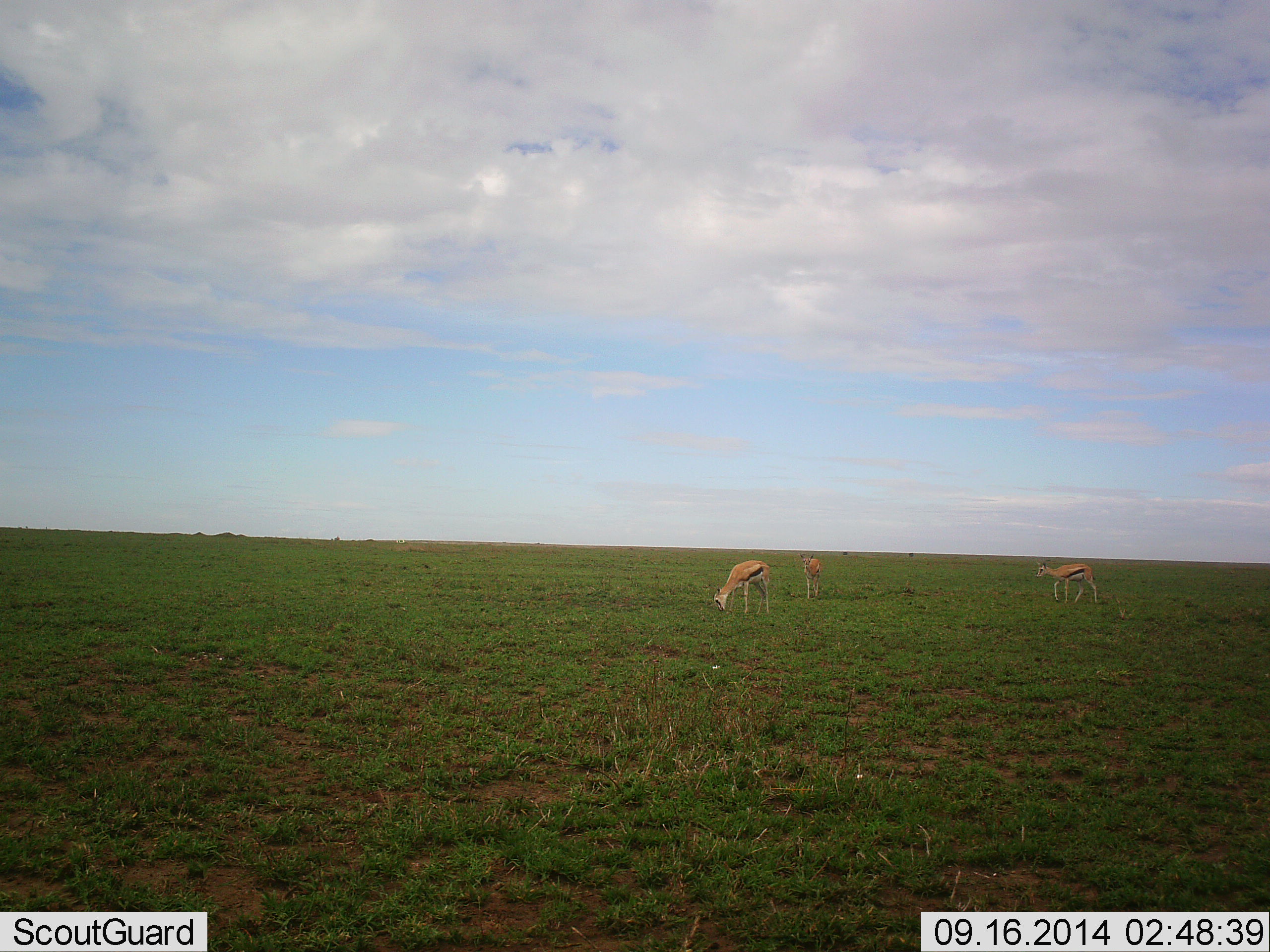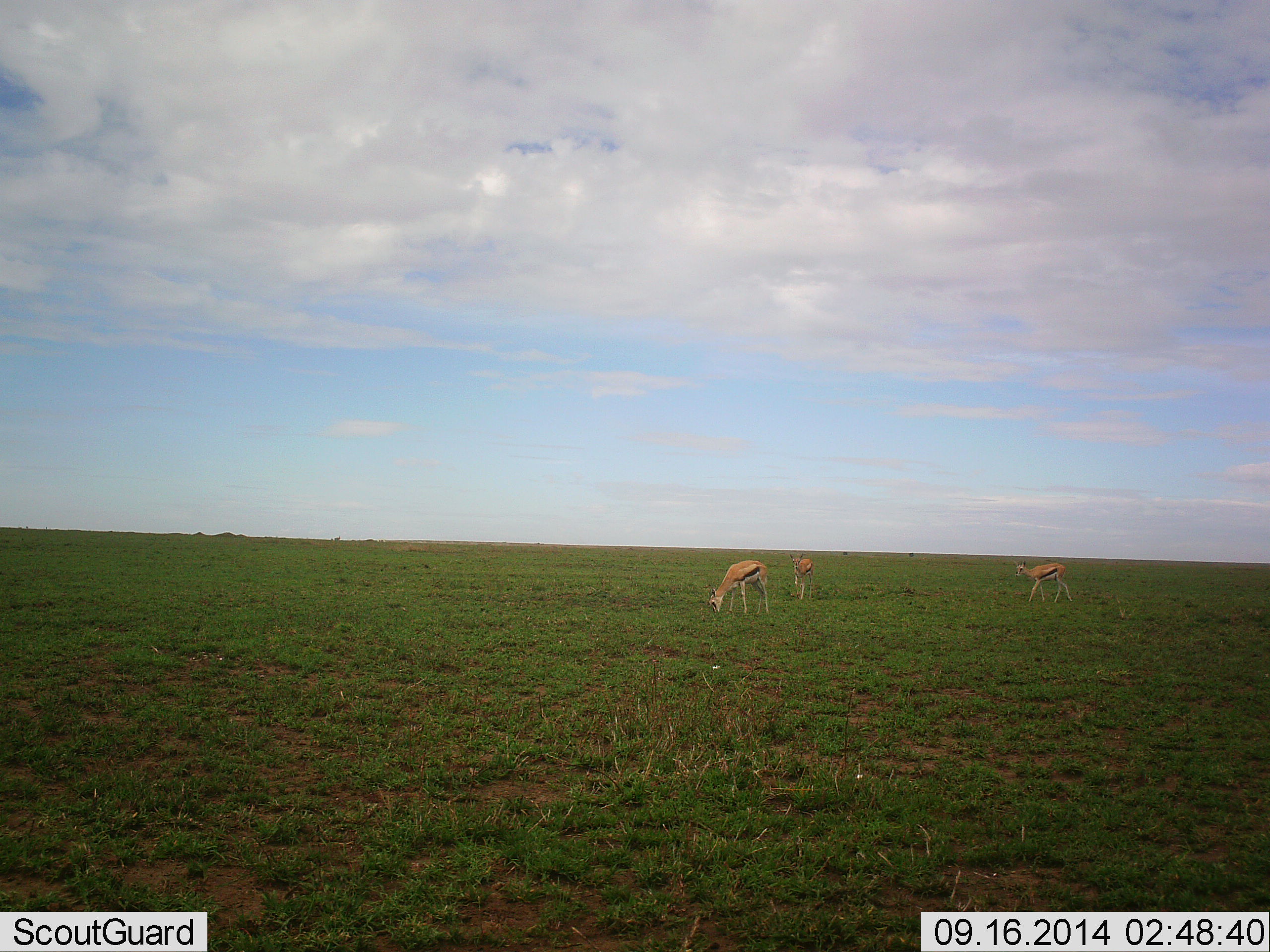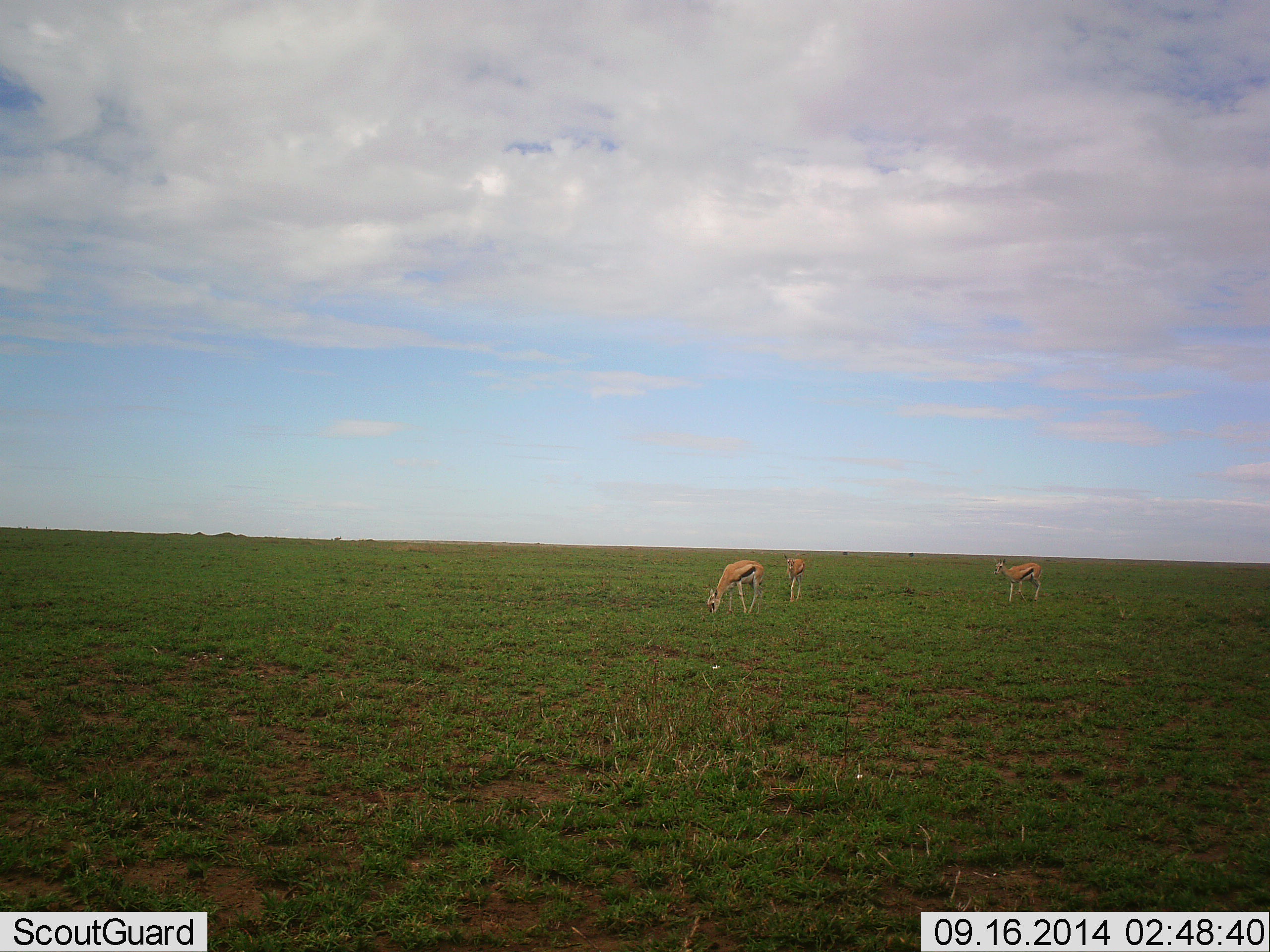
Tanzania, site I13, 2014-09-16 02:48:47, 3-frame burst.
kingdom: Animalia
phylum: Chordata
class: Mammalia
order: Artiodactyla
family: Bovidae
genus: Eudorcas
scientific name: Eudorcas thomsonii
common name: thomson's gazelle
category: gazellethomsons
Gazellethomsons (thomson's gazelle) (Eudorcas thomsonii), count 3. Behavior (volunteer vote fractions): standing 40%, resting 0%, moving 70%, interacting 0%. Young present (vote fraction): 0%. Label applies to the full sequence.